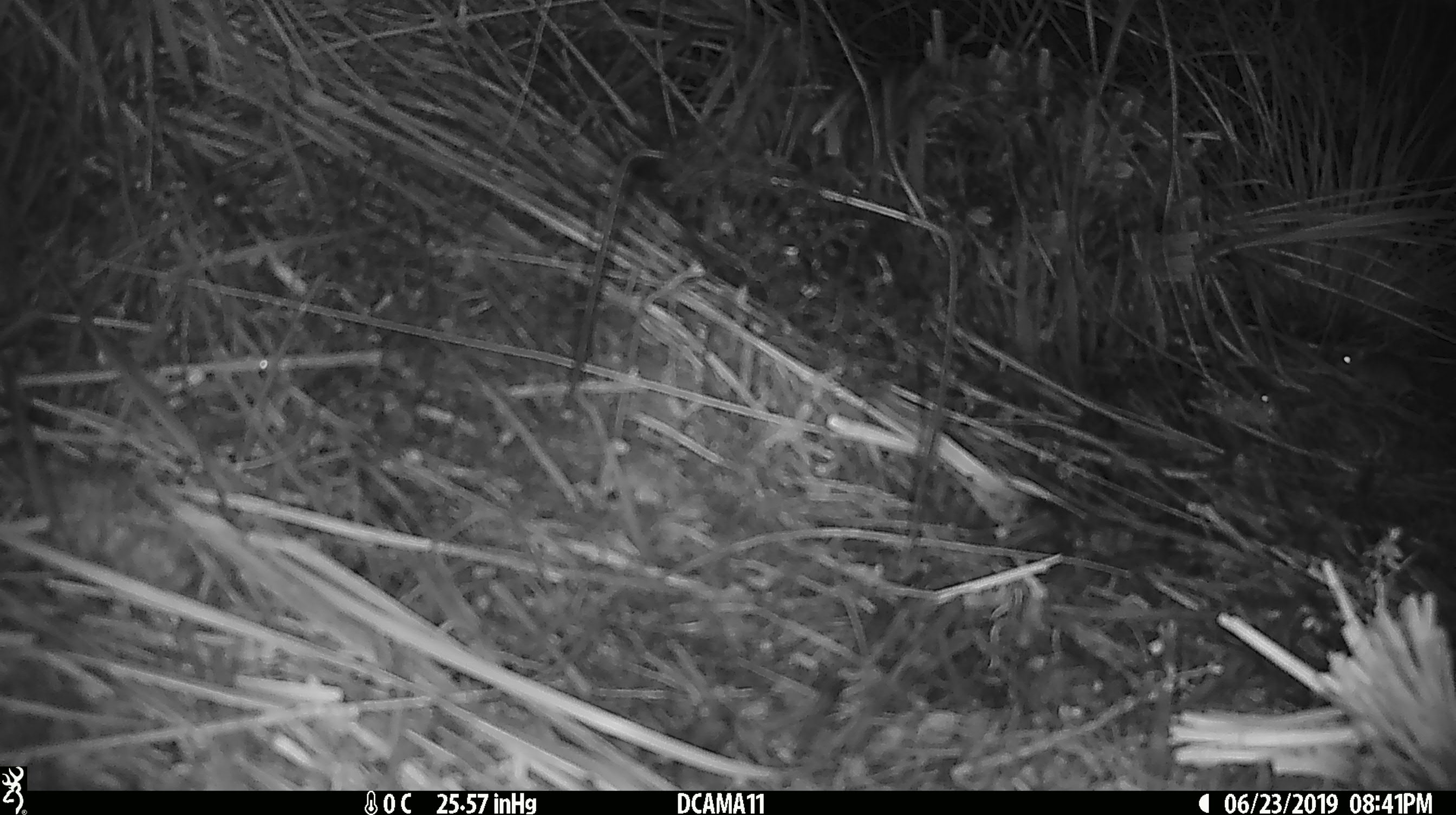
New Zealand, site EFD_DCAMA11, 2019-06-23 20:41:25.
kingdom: Animalia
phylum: Chordata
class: Mammalia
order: Rodentia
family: Muridae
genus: Mus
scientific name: Mus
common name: mouse